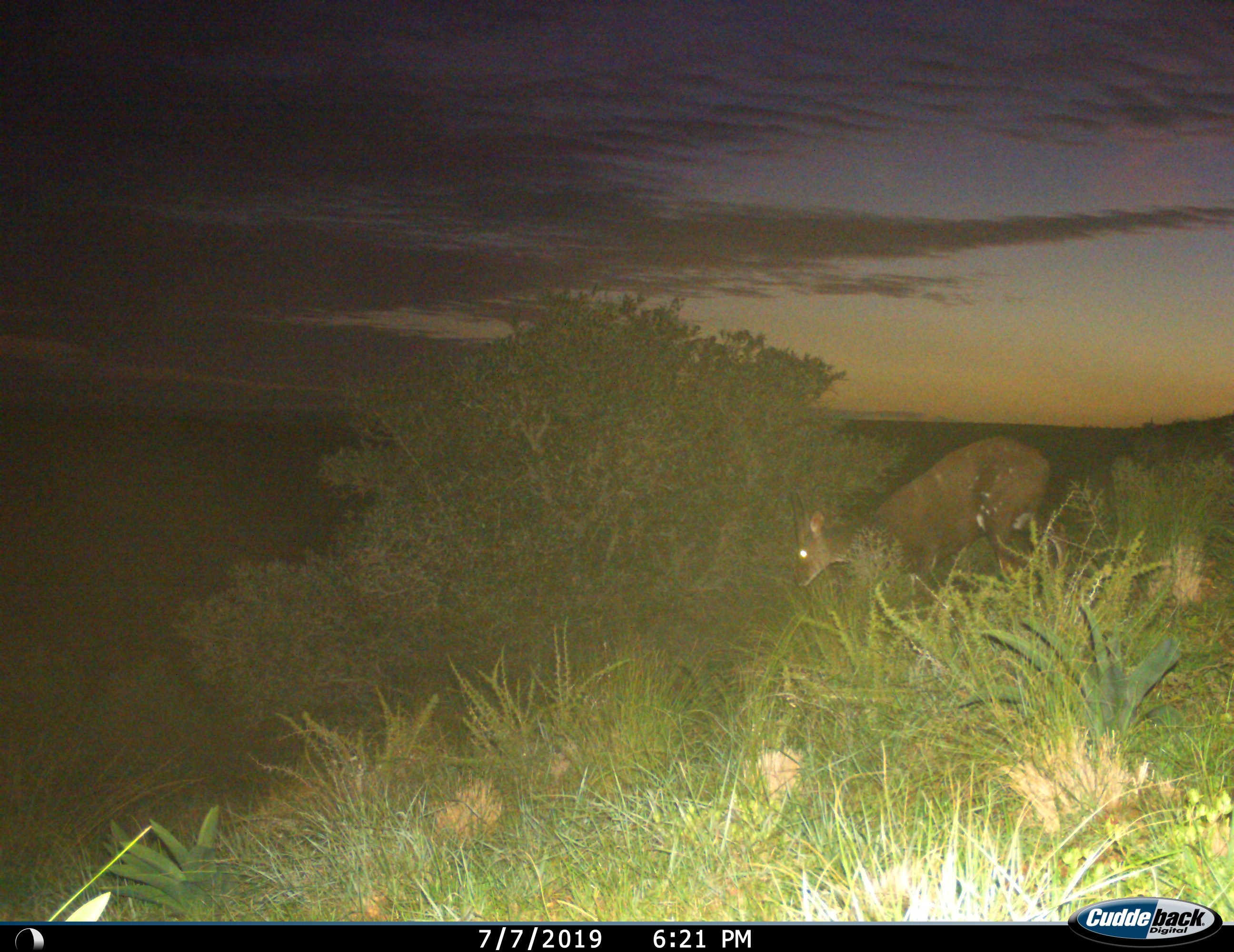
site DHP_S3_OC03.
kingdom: Animalia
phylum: Chordata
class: Mammalia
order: Artiodactyla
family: Bovidae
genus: Tragelaphus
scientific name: Tragelaphus scriptus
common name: bushbuck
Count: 1.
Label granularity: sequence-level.